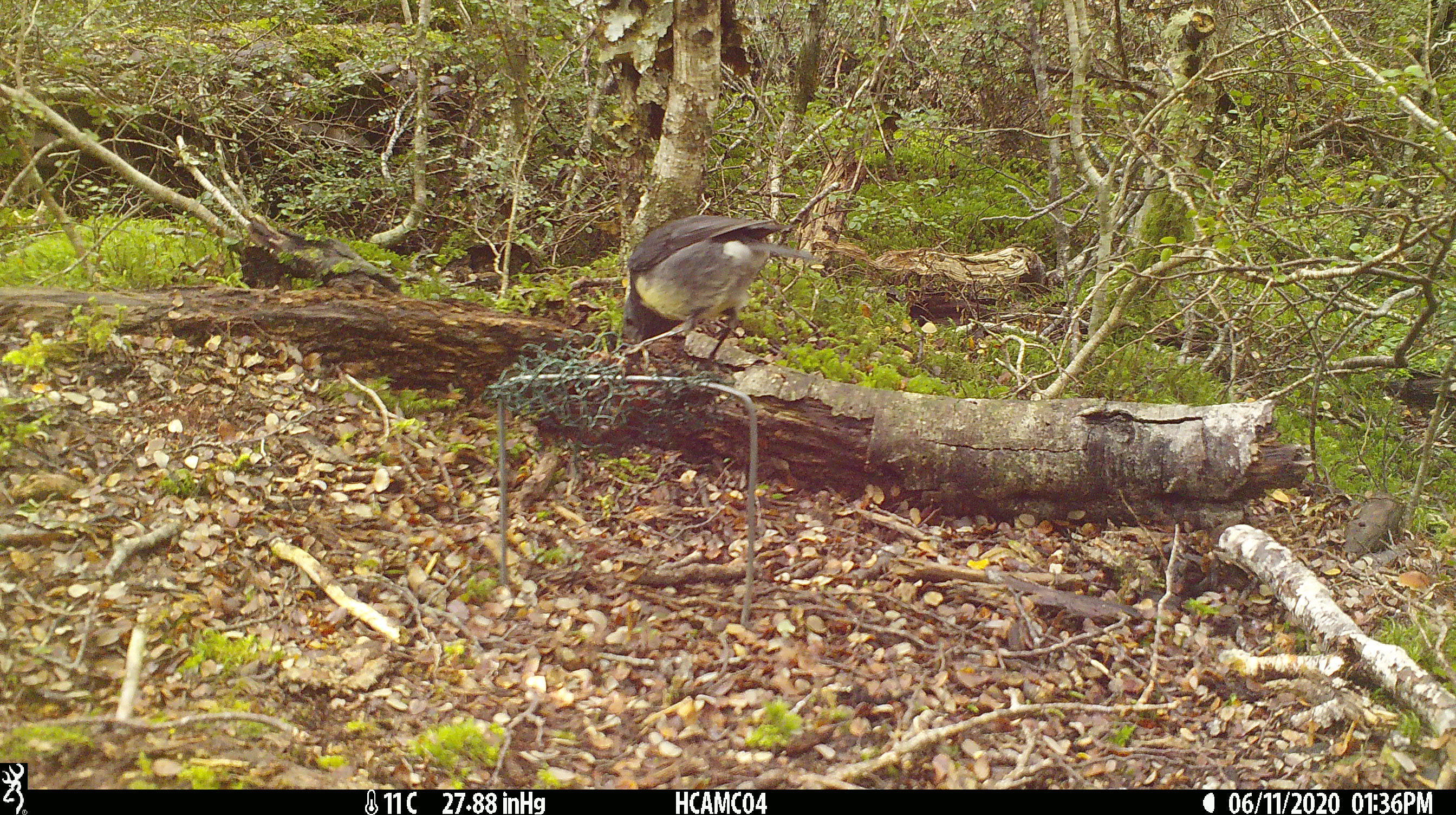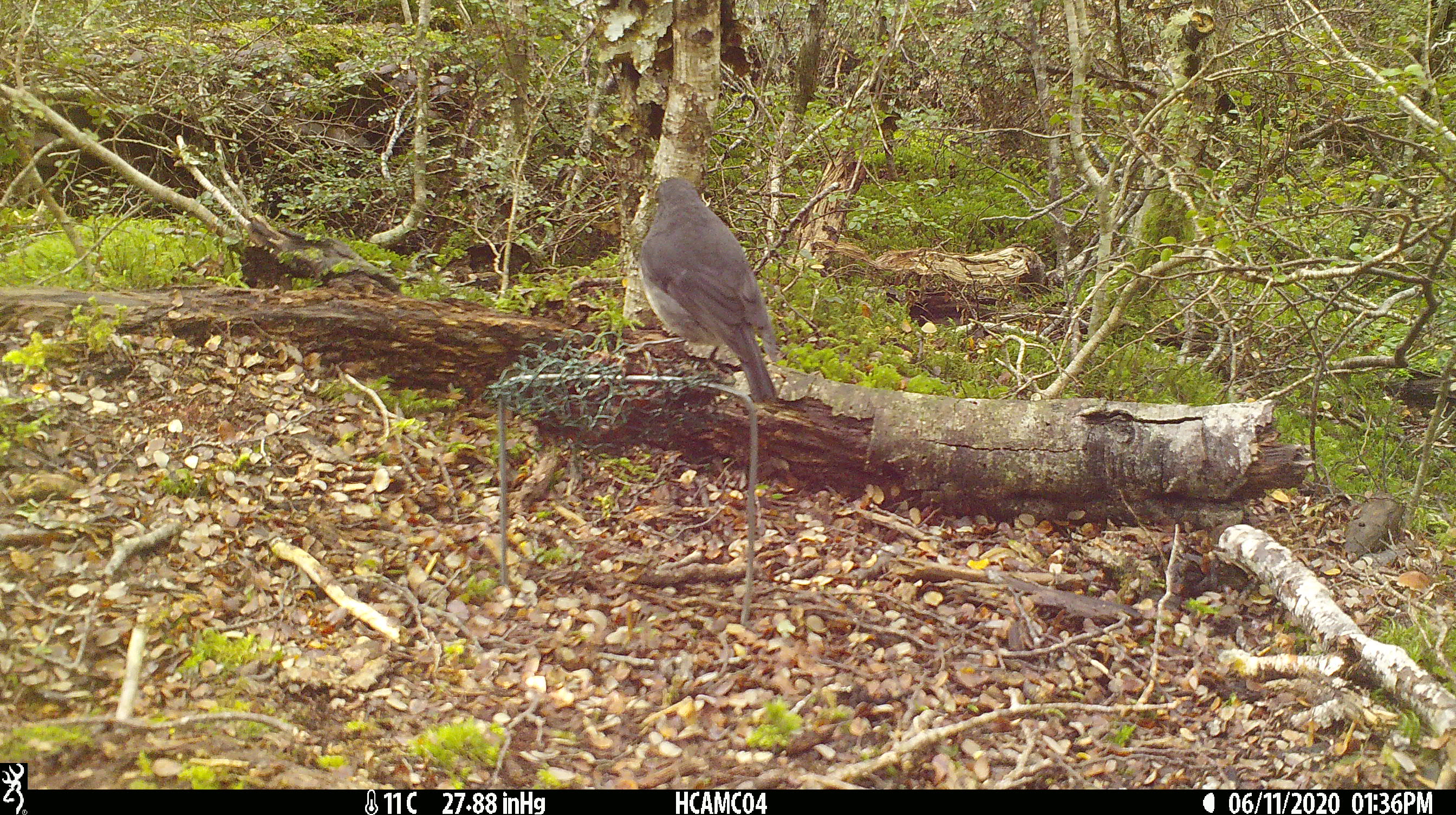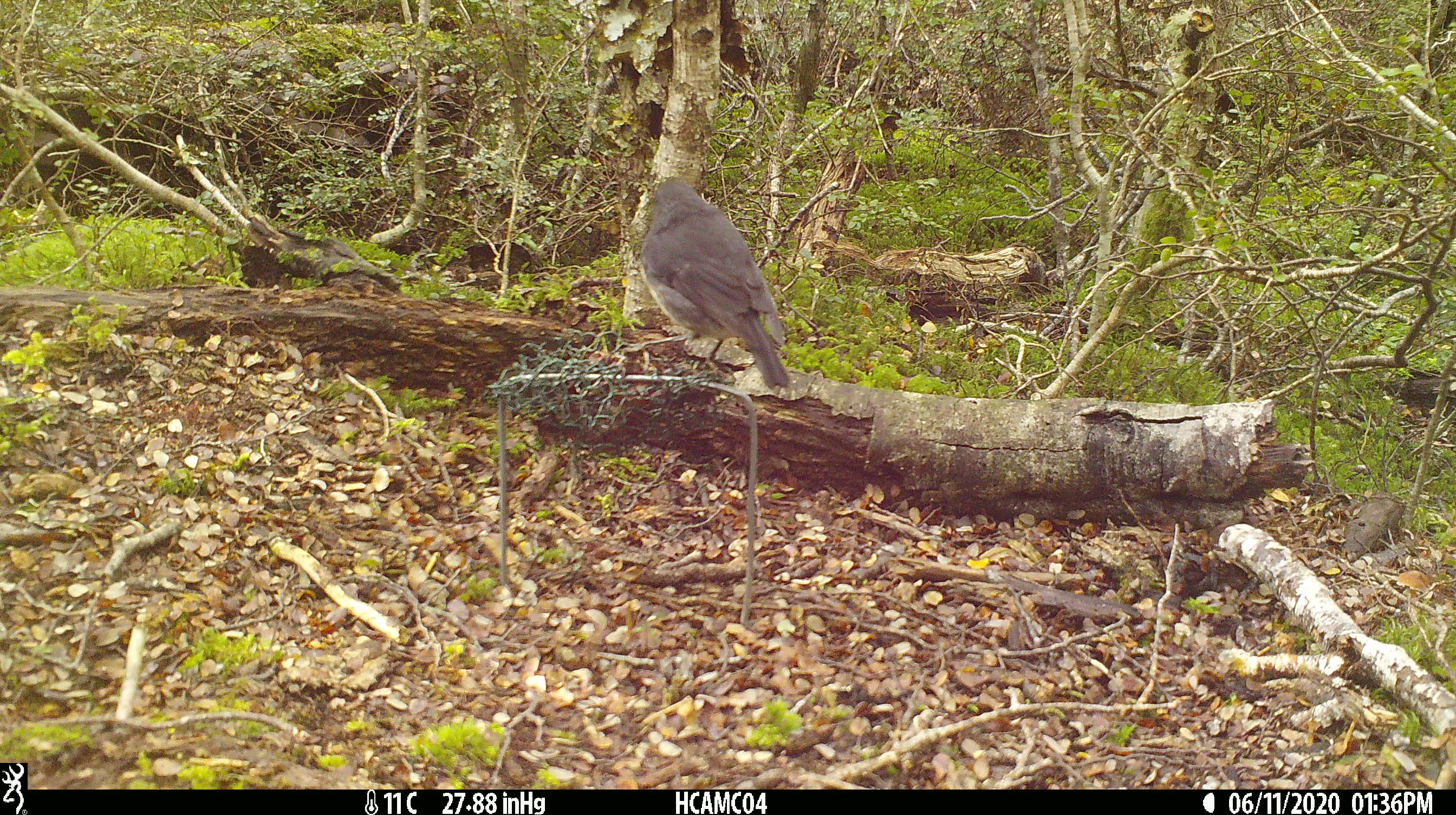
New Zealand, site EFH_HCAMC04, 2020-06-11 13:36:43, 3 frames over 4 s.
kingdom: Animalia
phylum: Chordata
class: Aves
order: Passeriformes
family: Petroicidae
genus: Petroica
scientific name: Petroica australis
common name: new zealand robin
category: robin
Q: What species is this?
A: Robin (new zealand robin) (Petroica australis).